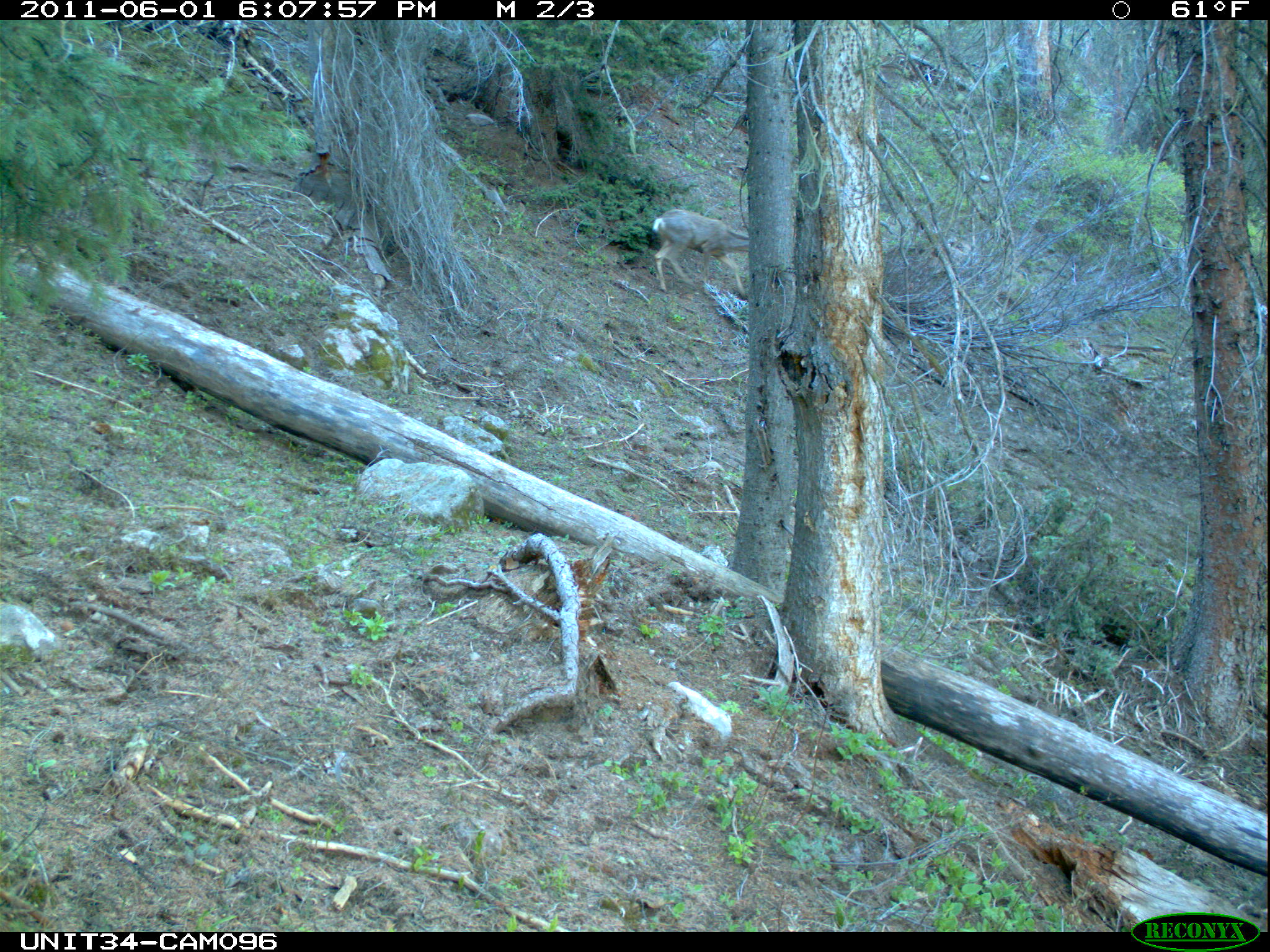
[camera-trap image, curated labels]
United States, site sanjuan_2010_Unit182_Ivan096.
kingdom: Animalia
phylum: Chordata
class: Mammalia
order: Artiodactyla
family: Cervidae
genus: Odocoileus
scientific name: Odocoileus hemionus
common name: mule deer